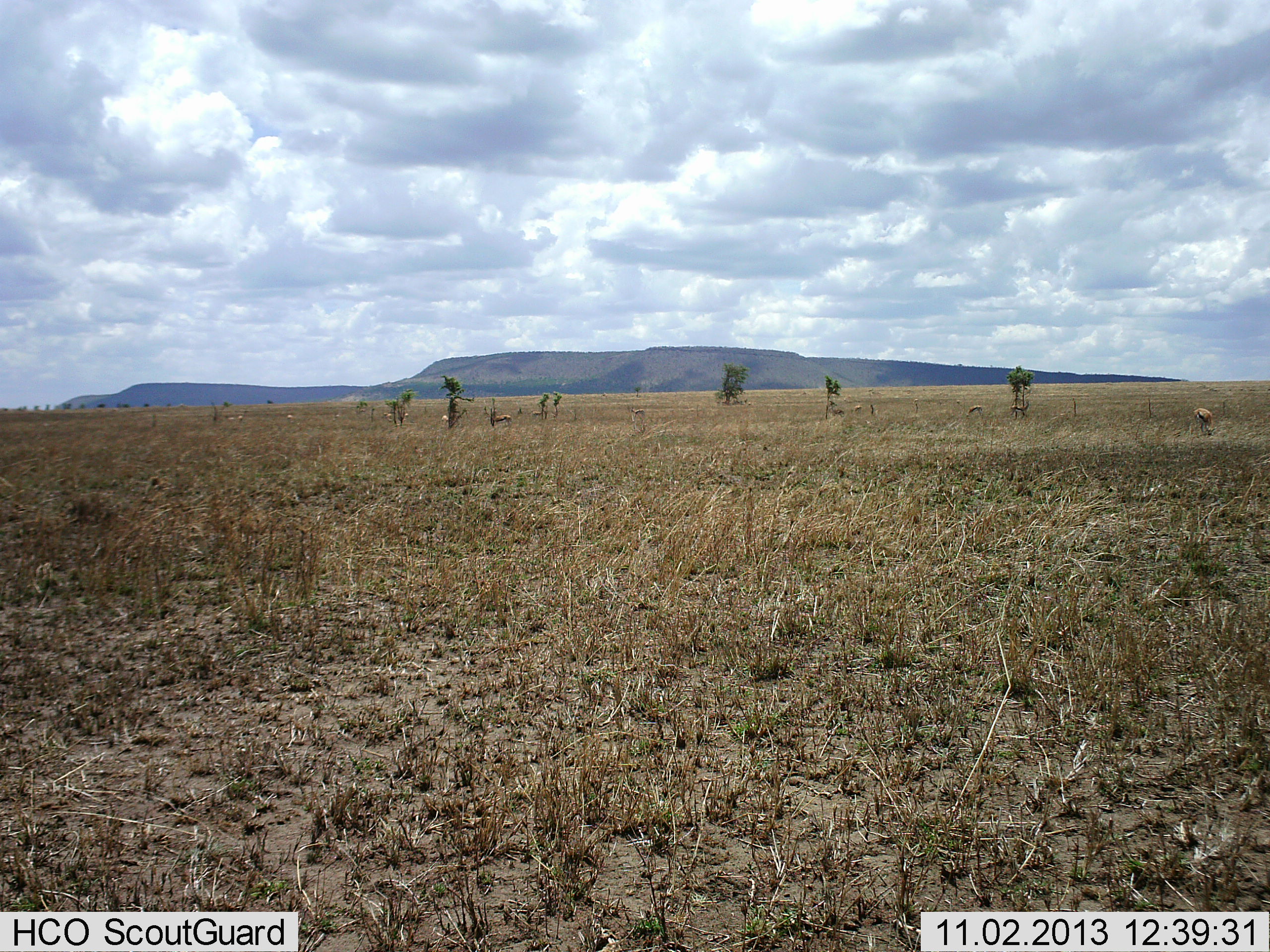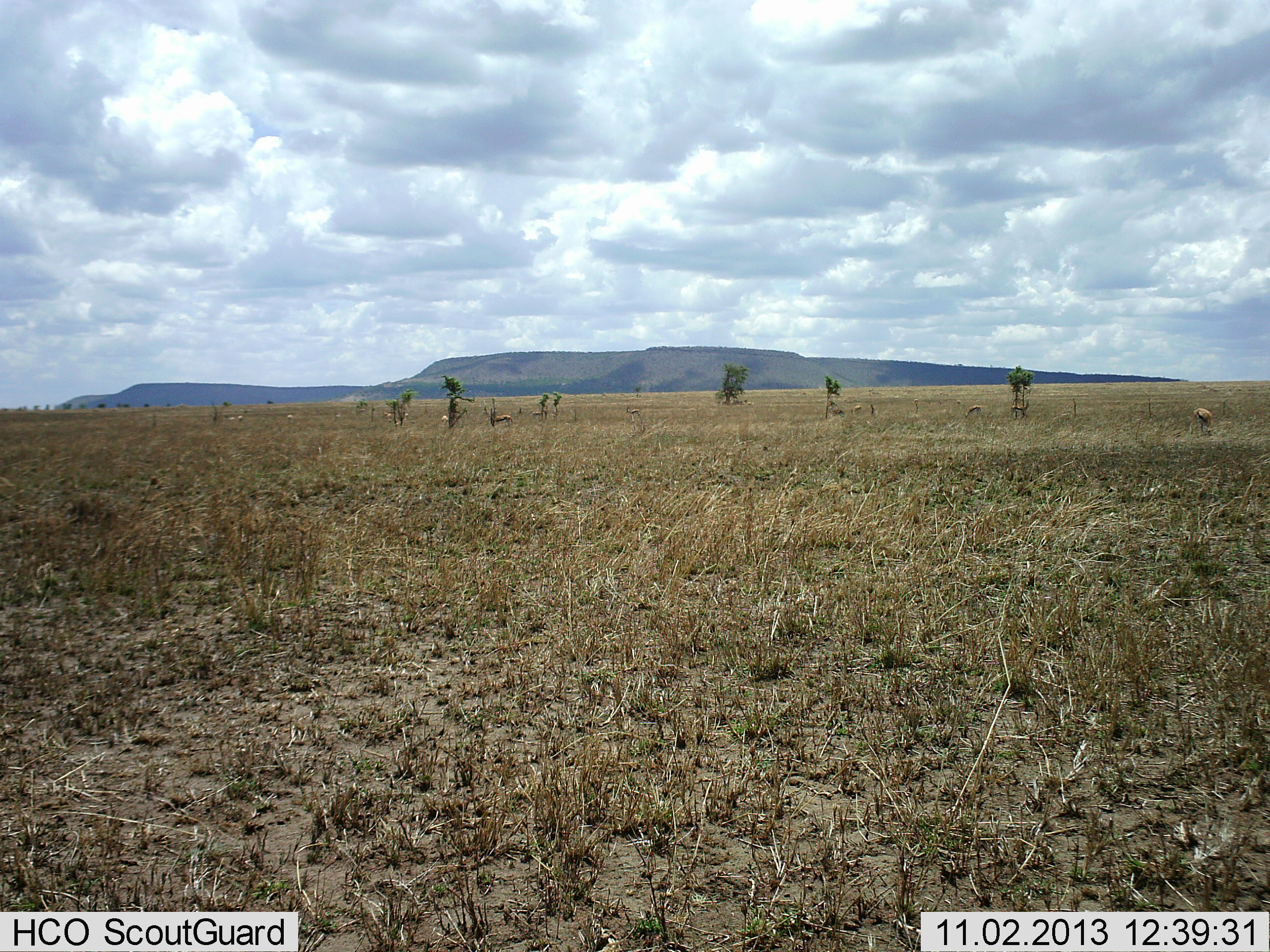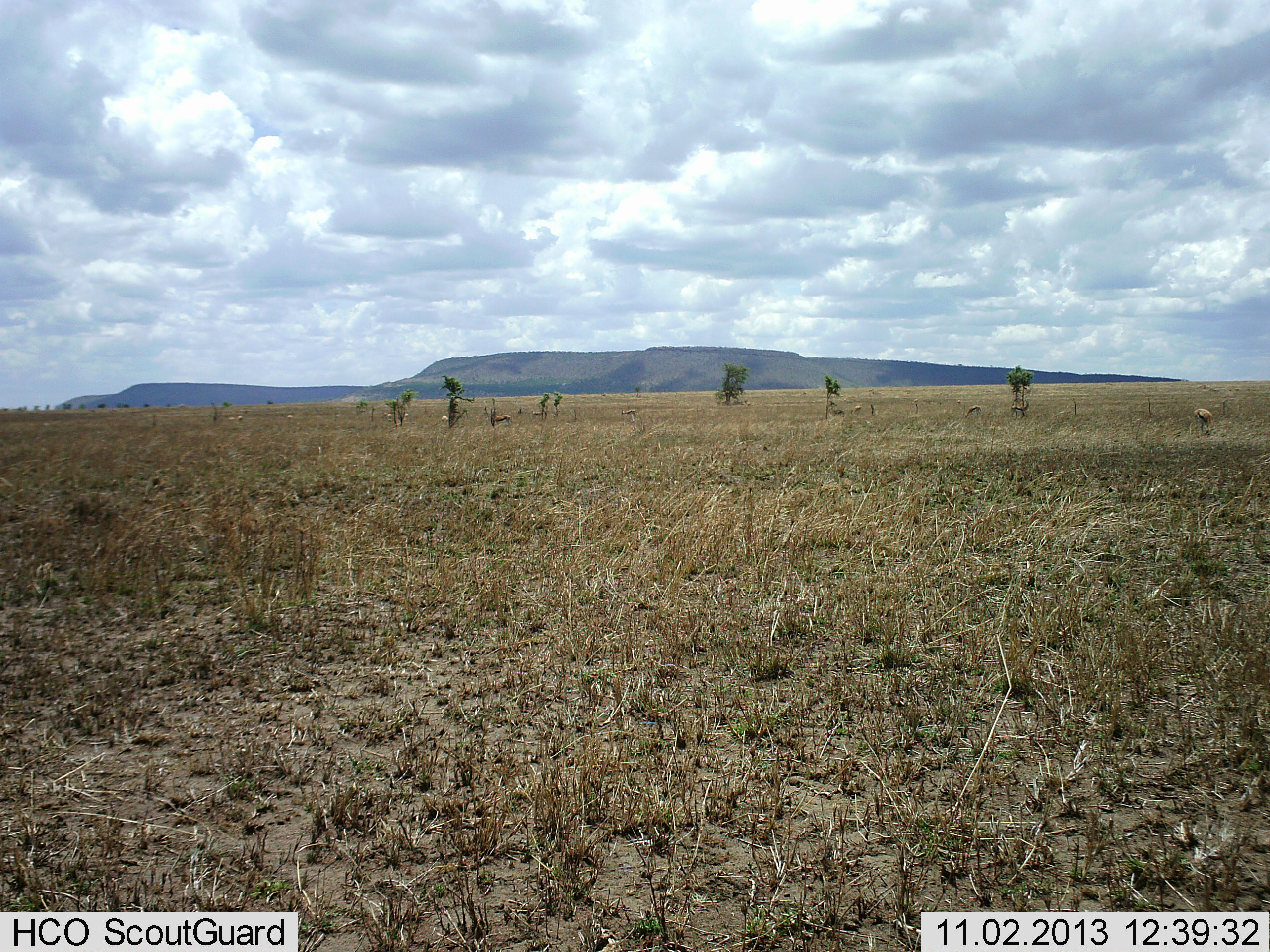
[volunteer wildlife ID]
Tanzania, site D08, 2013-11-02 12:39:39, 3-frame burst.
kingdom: Animalia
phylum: Chordata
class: Mammalia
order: Artiodactyla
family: Bovidae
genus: Eudorcas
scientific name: Eudorcas thomsonii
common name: thomson's gazelle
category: gazellethomsons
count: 5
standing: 70%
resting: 0%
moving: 10%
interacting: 0%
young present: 0%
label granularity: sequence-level